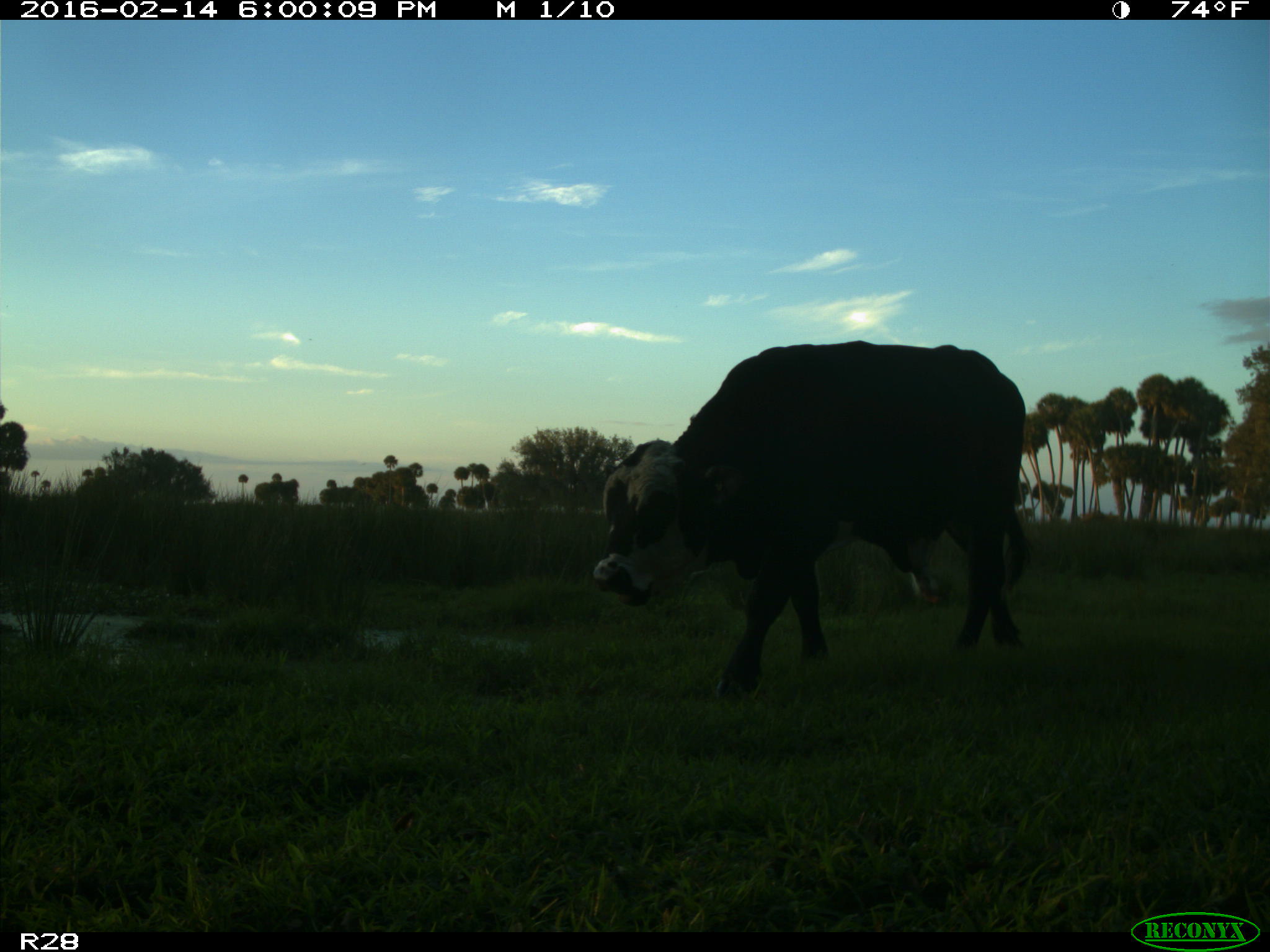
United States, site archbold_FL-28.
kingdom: Animalia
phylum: Chordata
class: Mammalia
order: Artiodactyla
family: Bovidae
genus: Bos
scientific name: Bos taurus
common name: domestic cow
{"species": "Bos taurus (domestic cow)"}